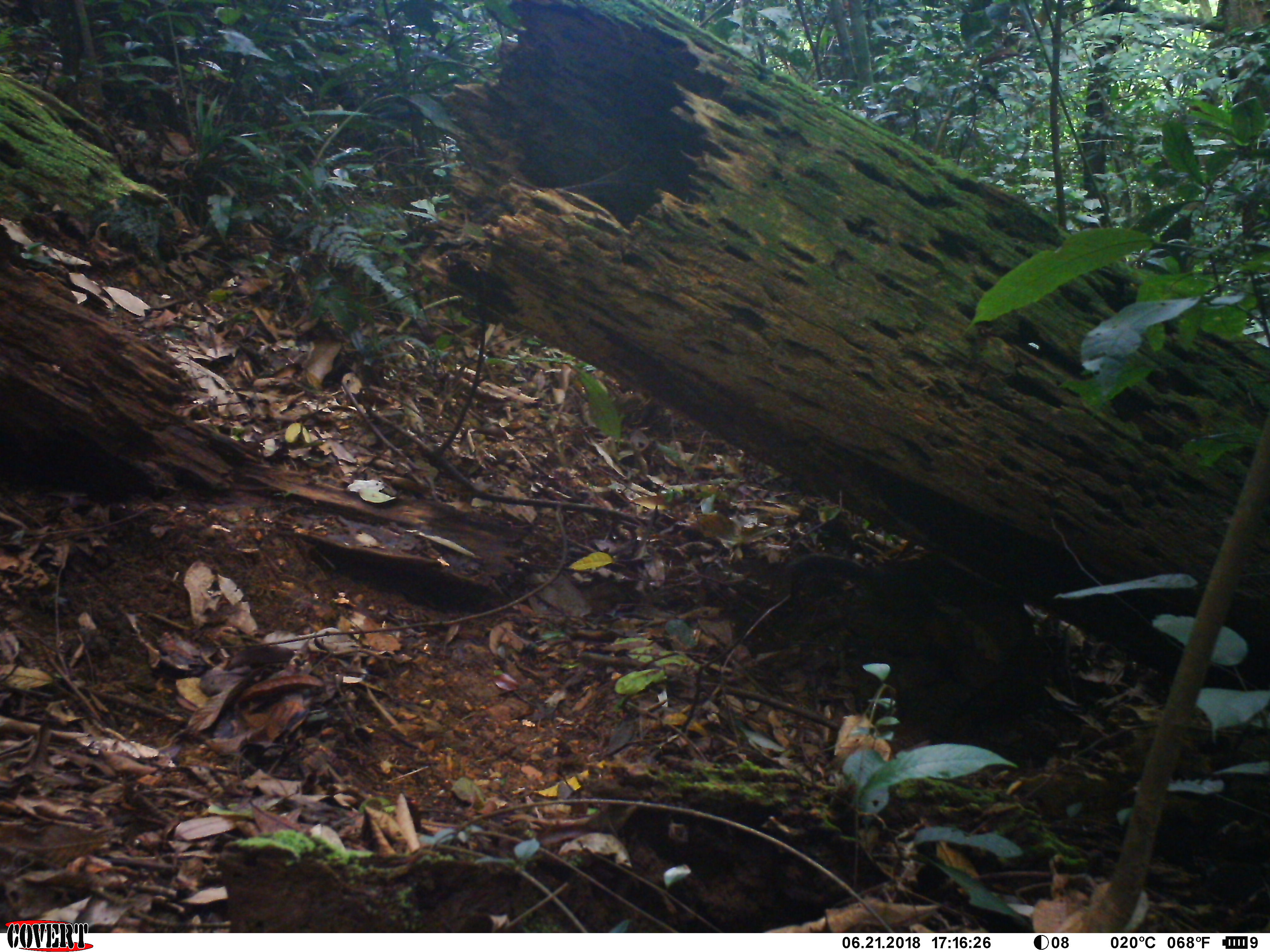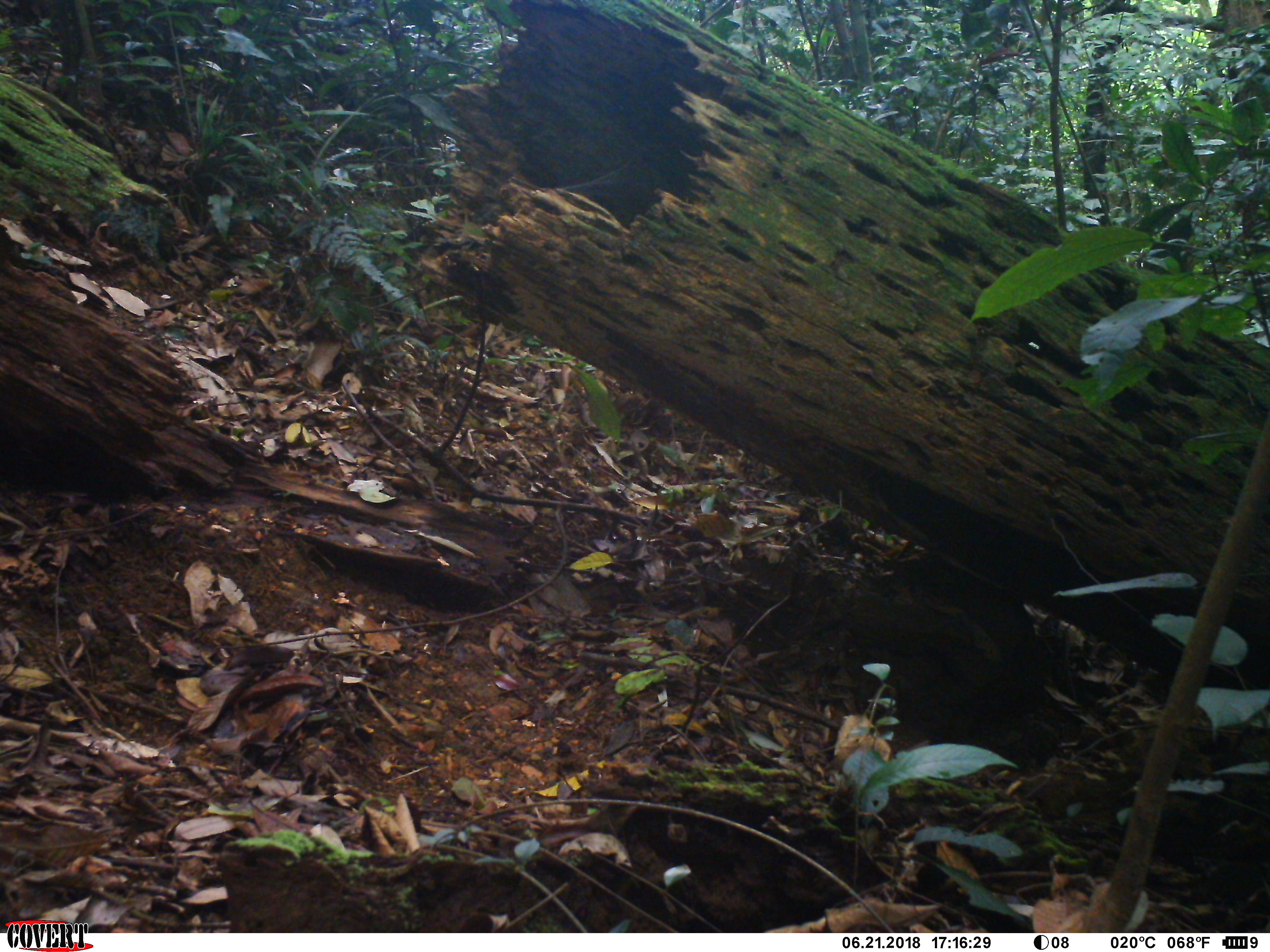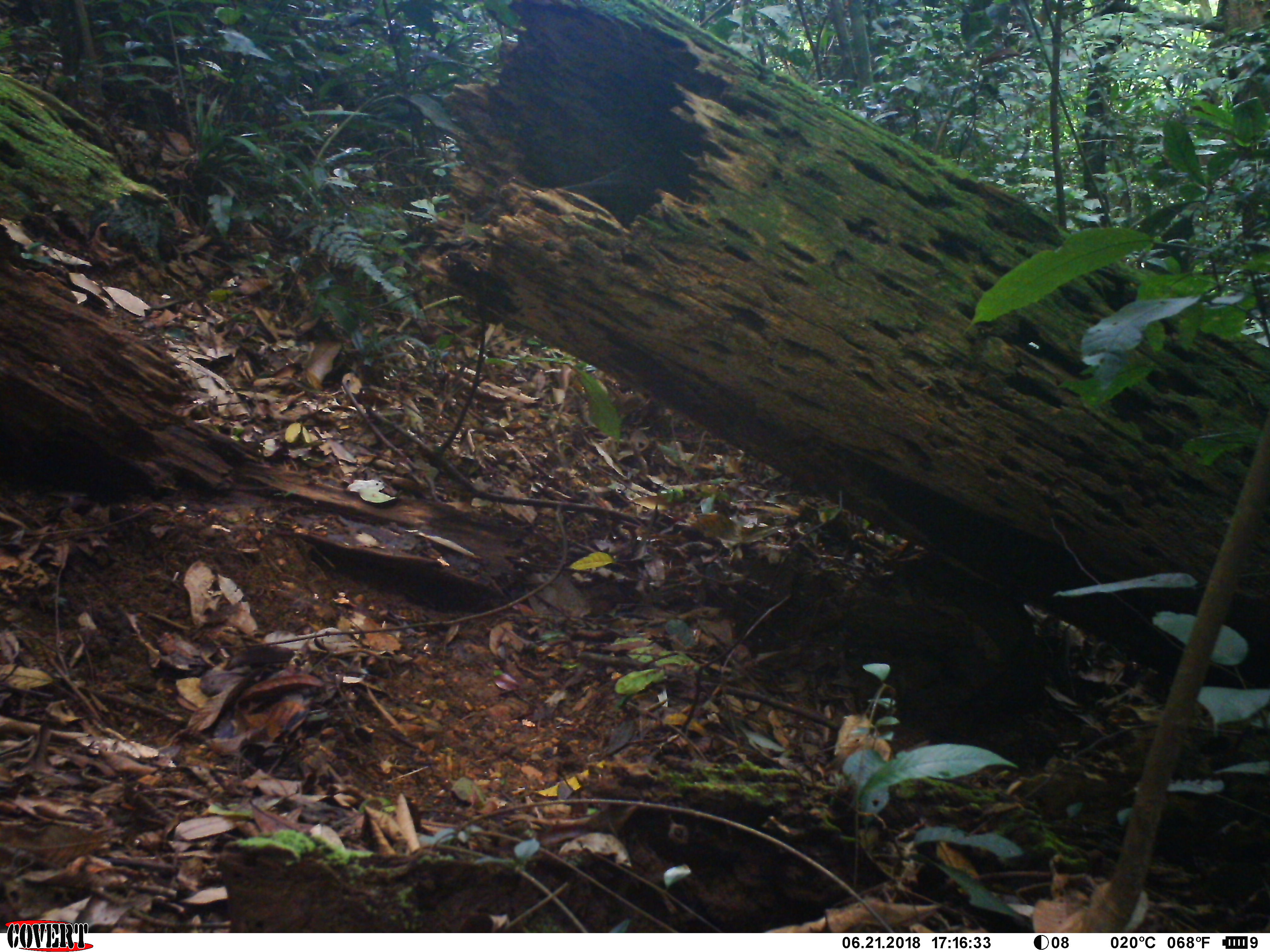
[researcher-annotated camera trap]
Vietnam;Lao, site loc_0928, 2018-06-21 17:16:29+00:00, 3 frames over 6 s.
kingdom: Animalia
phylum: Chordata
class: Mammalia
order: Rodentia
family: Sciuridae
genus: Dremomys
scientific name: Dremomys rufigenis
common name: red-cheeked squirrel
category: red cheeked squirrel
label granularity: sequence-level